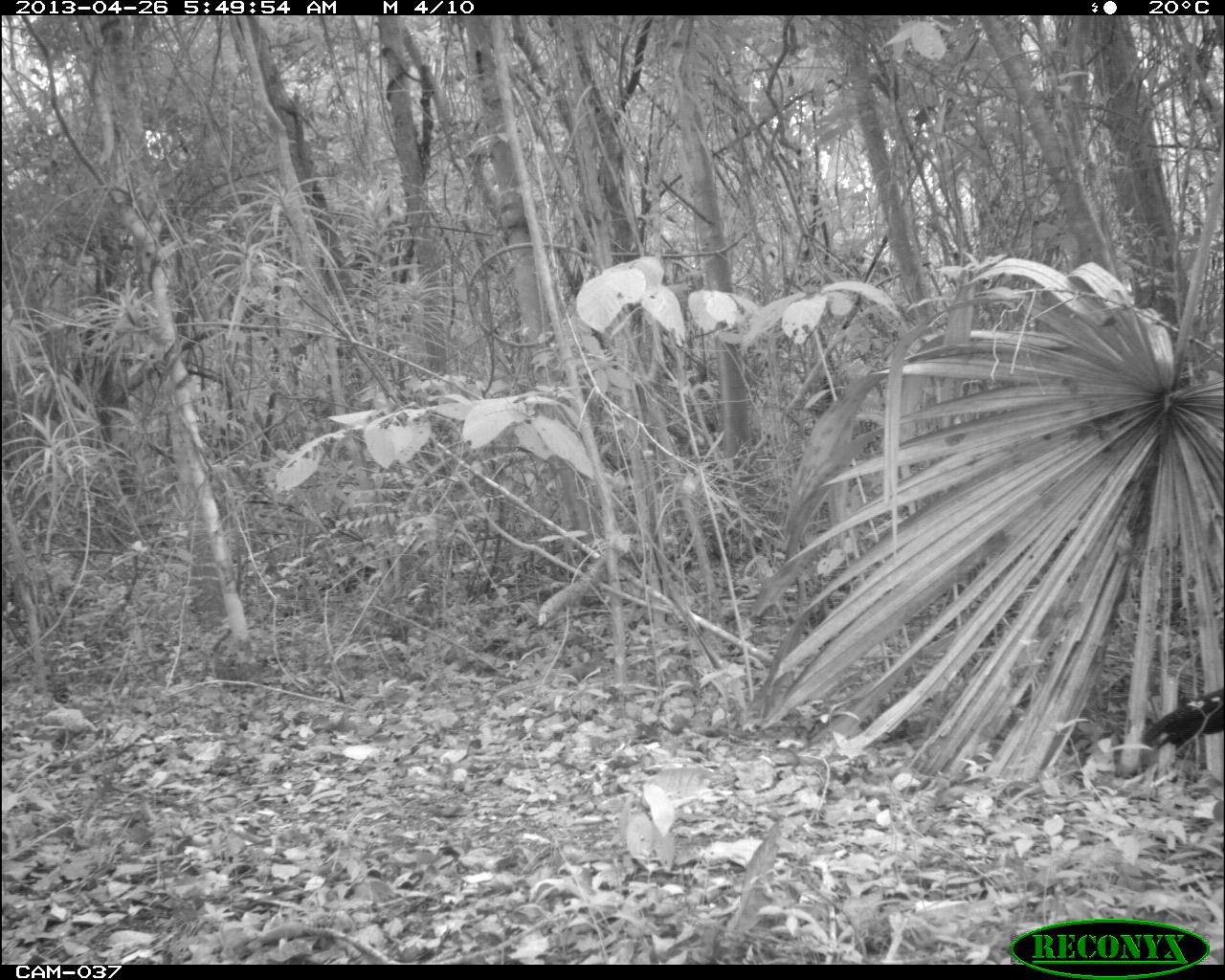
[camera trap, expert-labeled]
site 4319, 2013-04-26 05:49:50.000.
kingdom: Animalia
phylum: Chordata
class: Aves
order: Galliformes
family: Cracidae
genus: Crax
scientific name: Crax rubra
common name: great curassow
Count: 1.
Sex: female.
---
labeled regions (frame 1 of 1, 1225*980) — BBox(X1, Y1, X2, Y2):
crax rubra: BBox(1143, 685, 1225, 752)